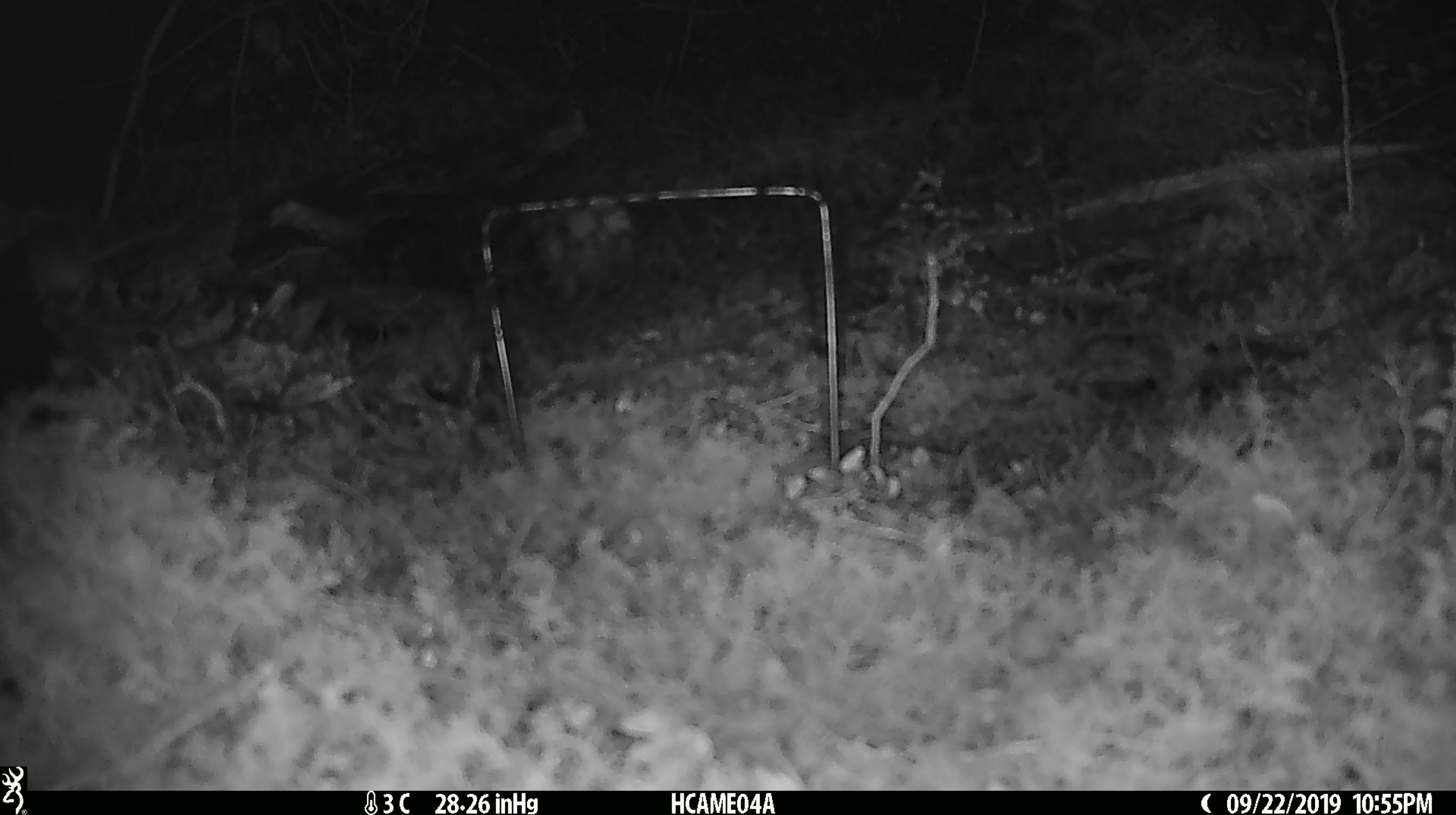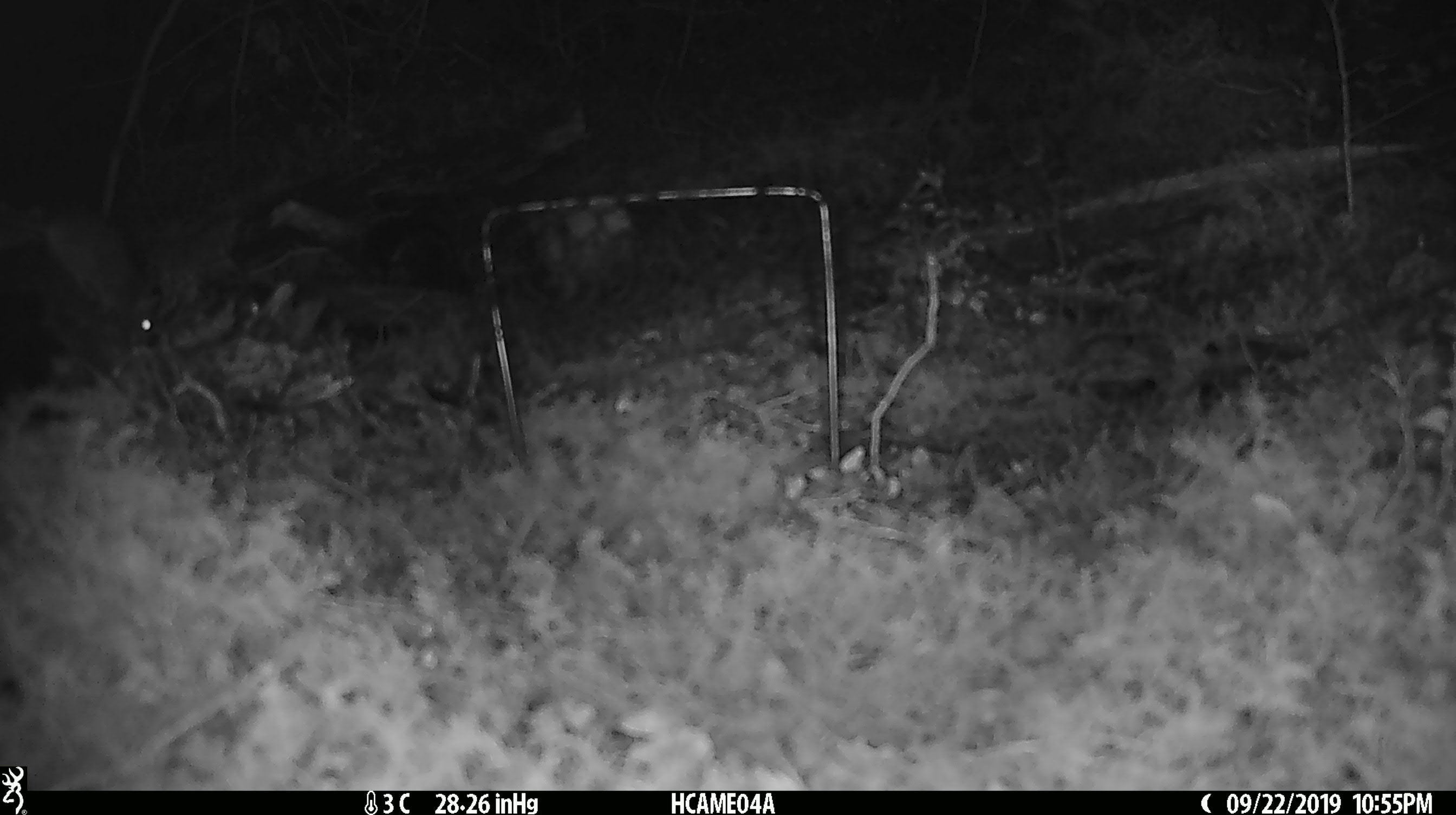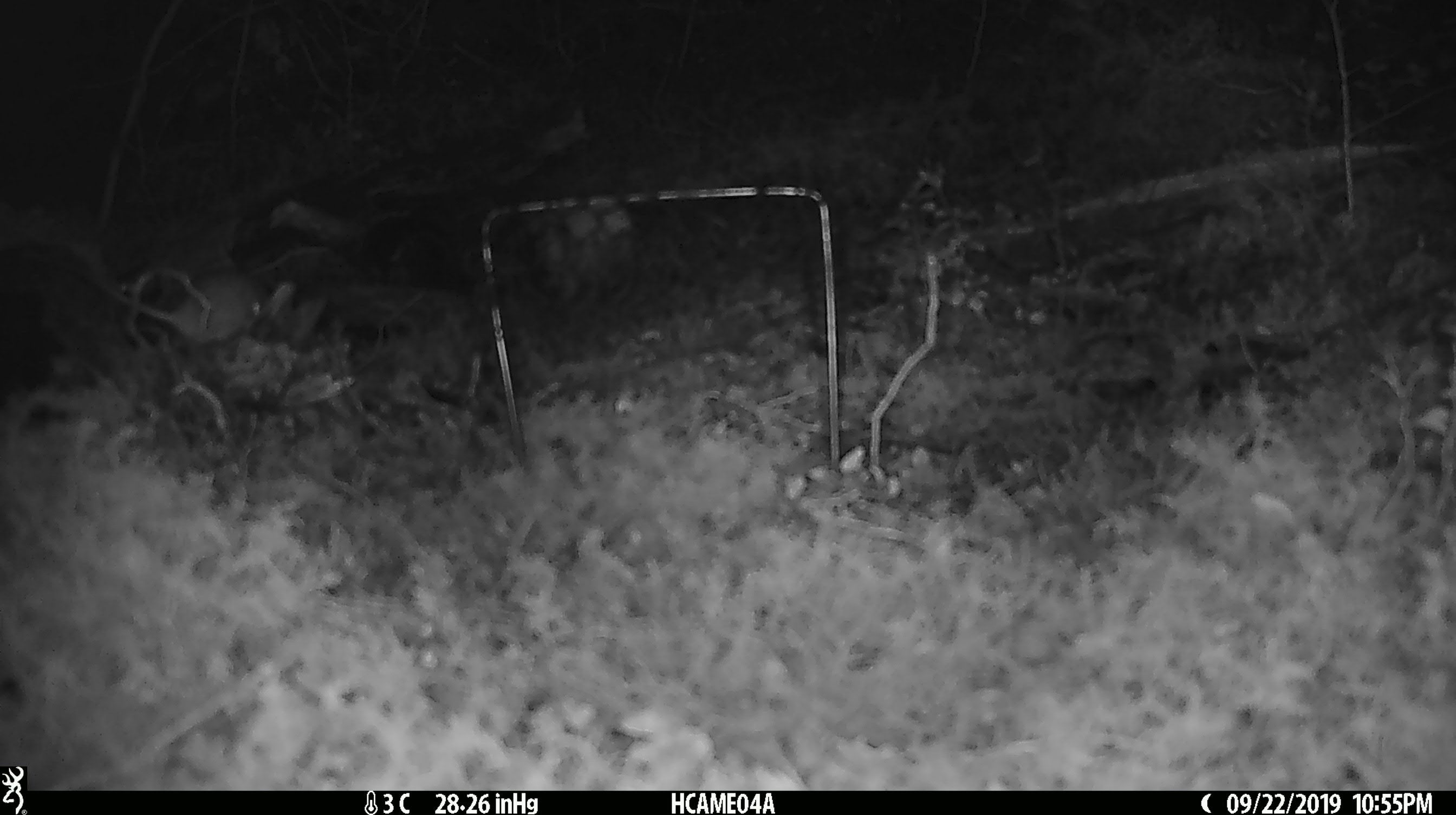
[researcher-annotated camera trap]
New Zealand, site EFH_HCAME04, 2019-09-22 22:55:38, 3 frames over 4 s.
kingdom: Animalia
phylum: Chordata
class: Mammalia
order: Rodentia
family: Muridae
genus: Mus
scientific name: Mus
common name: mouse